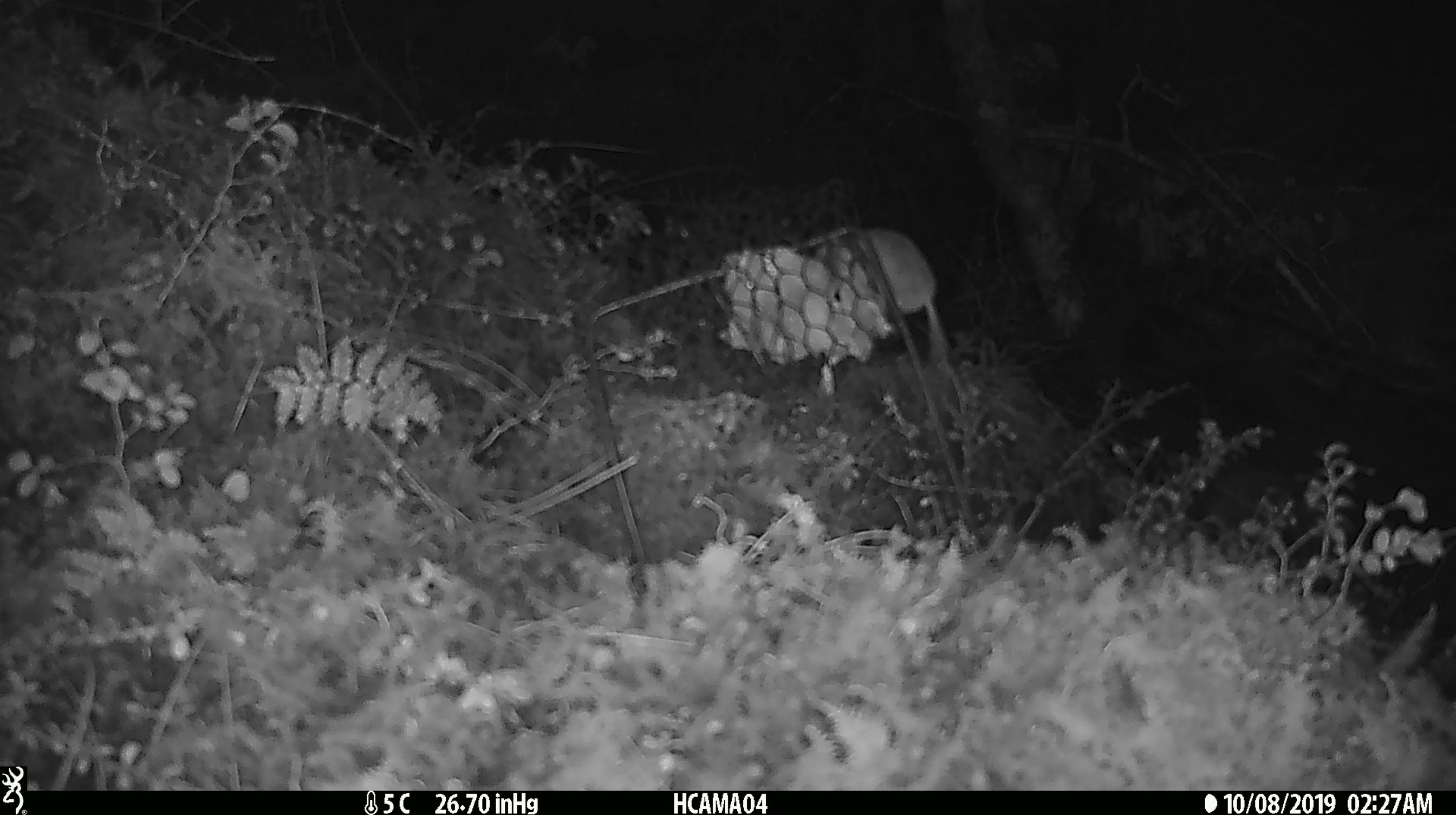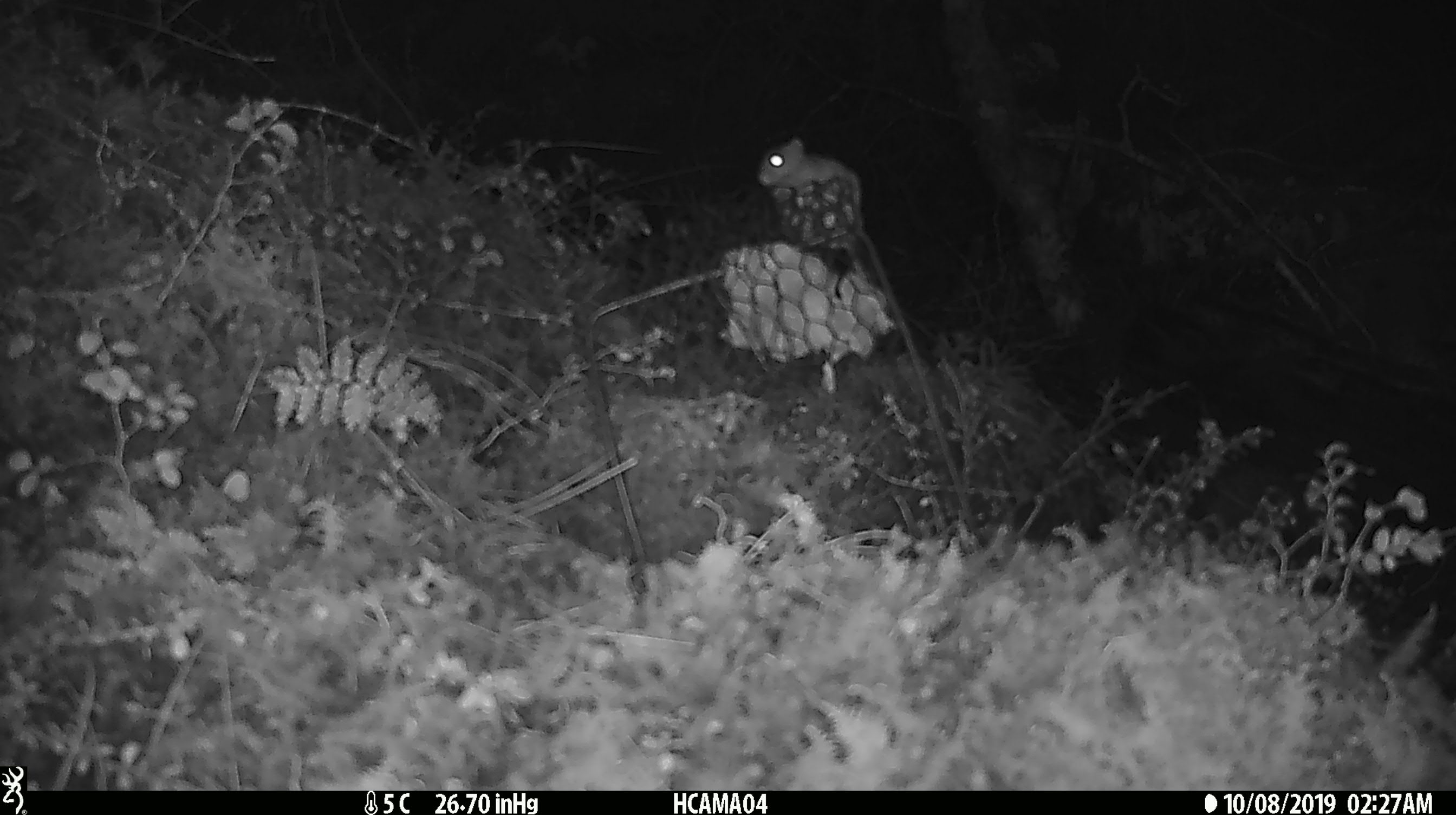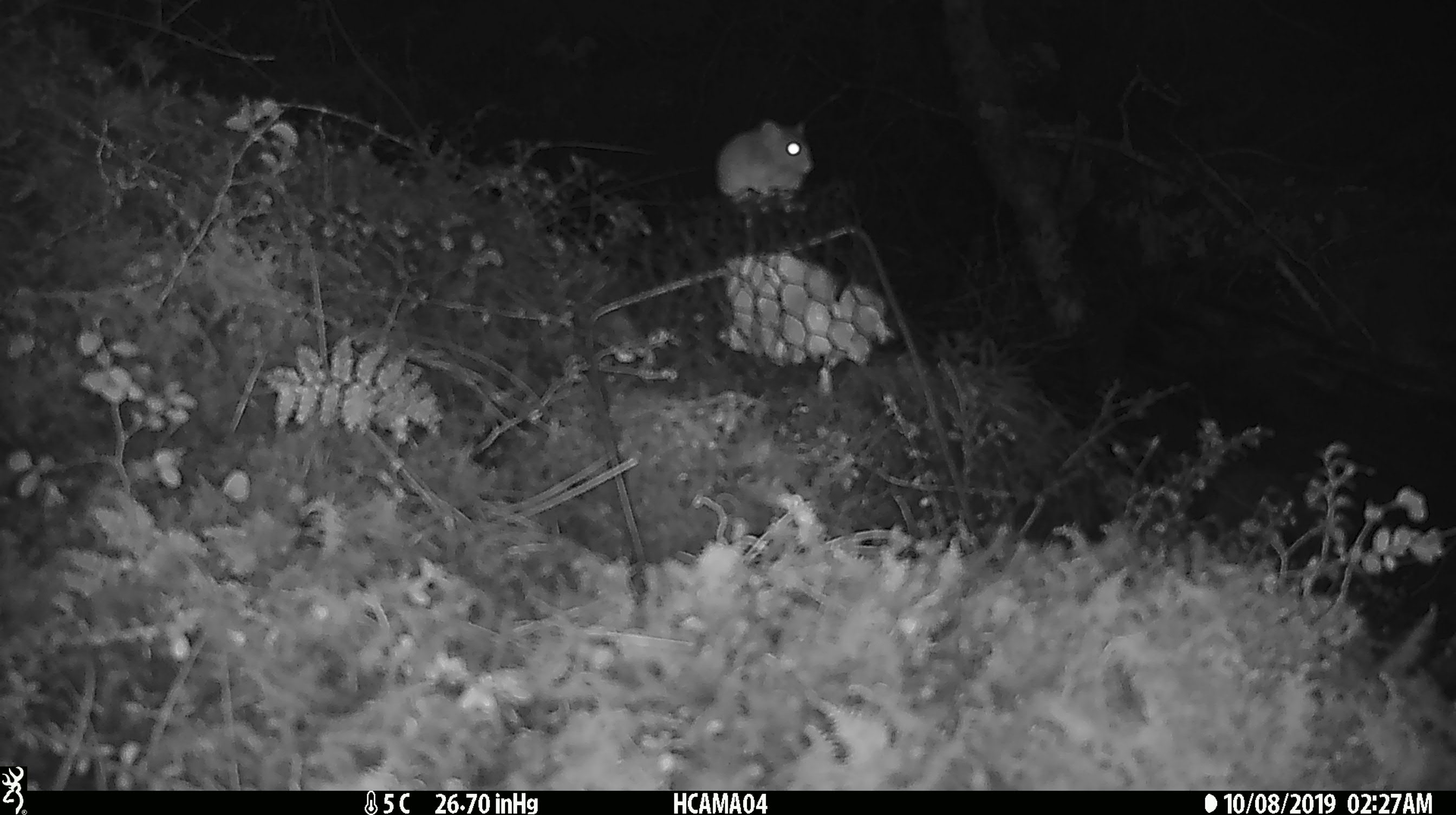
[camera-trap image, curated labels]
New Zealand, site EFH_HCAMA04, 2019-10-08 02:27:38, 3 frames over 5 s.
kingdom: Animalia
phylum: Chordata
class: Mammalia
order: Rodentia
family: Muridae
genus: Mus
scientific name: Mus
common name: mouse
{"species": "mouse (Mus)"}